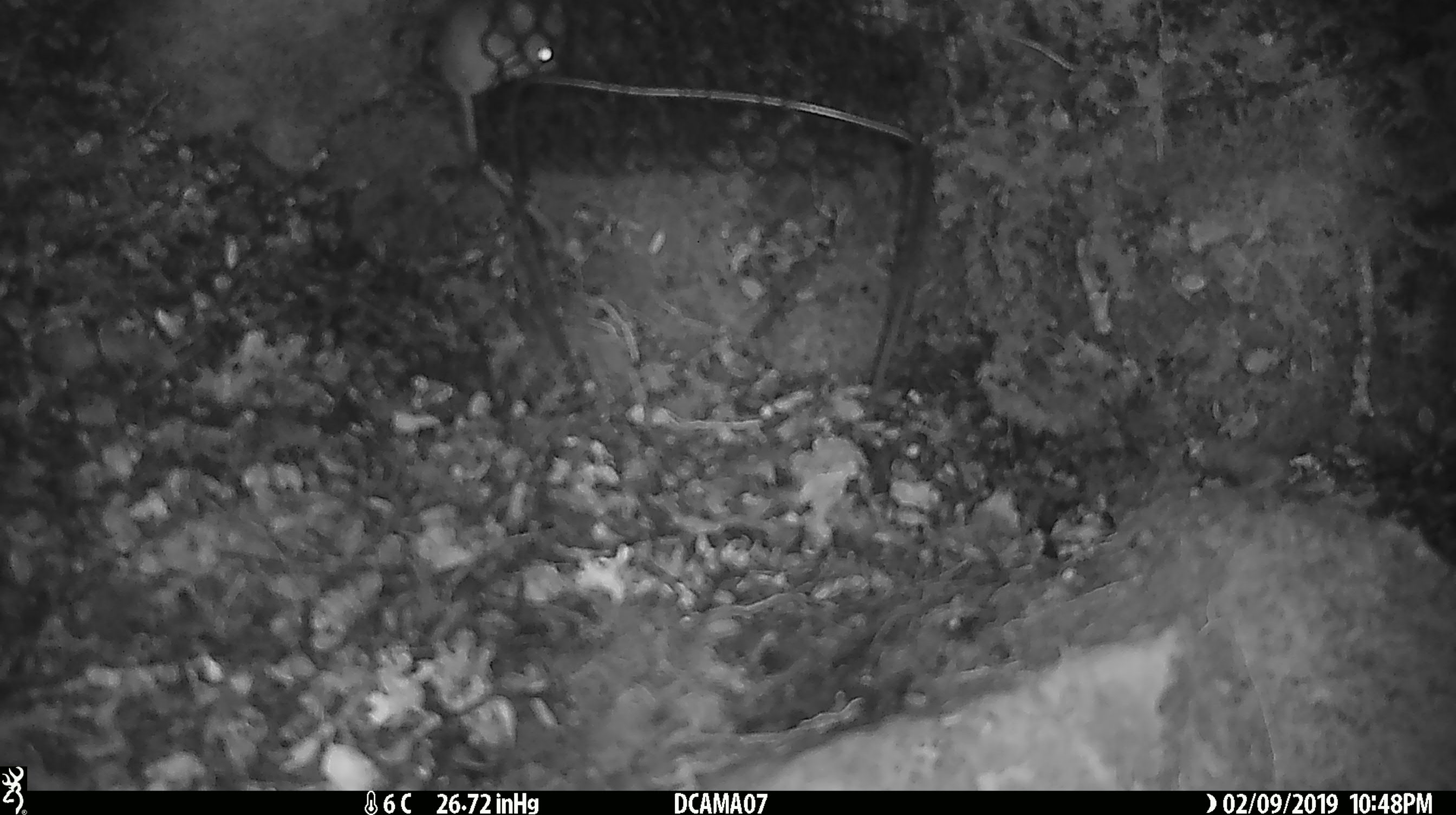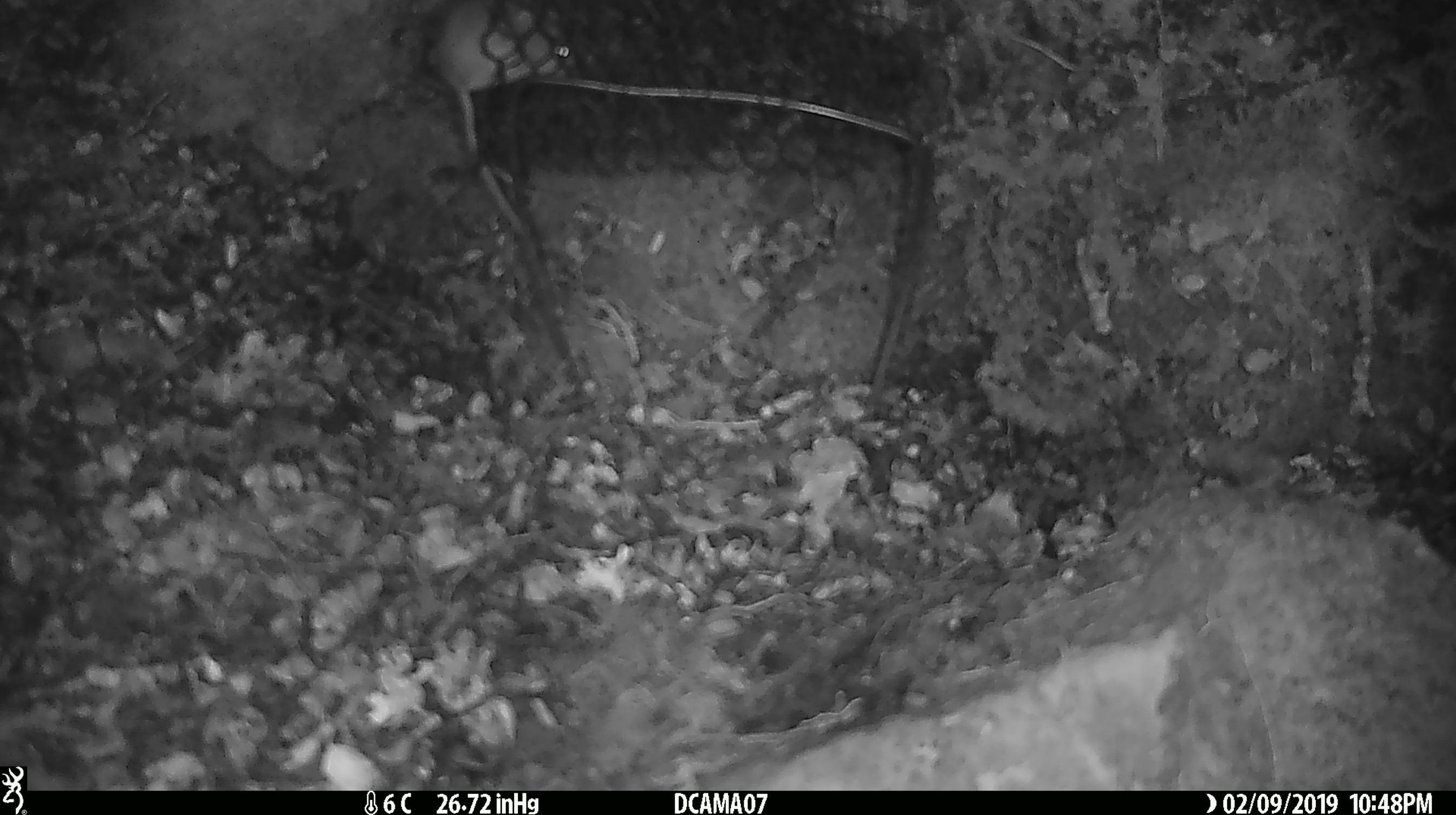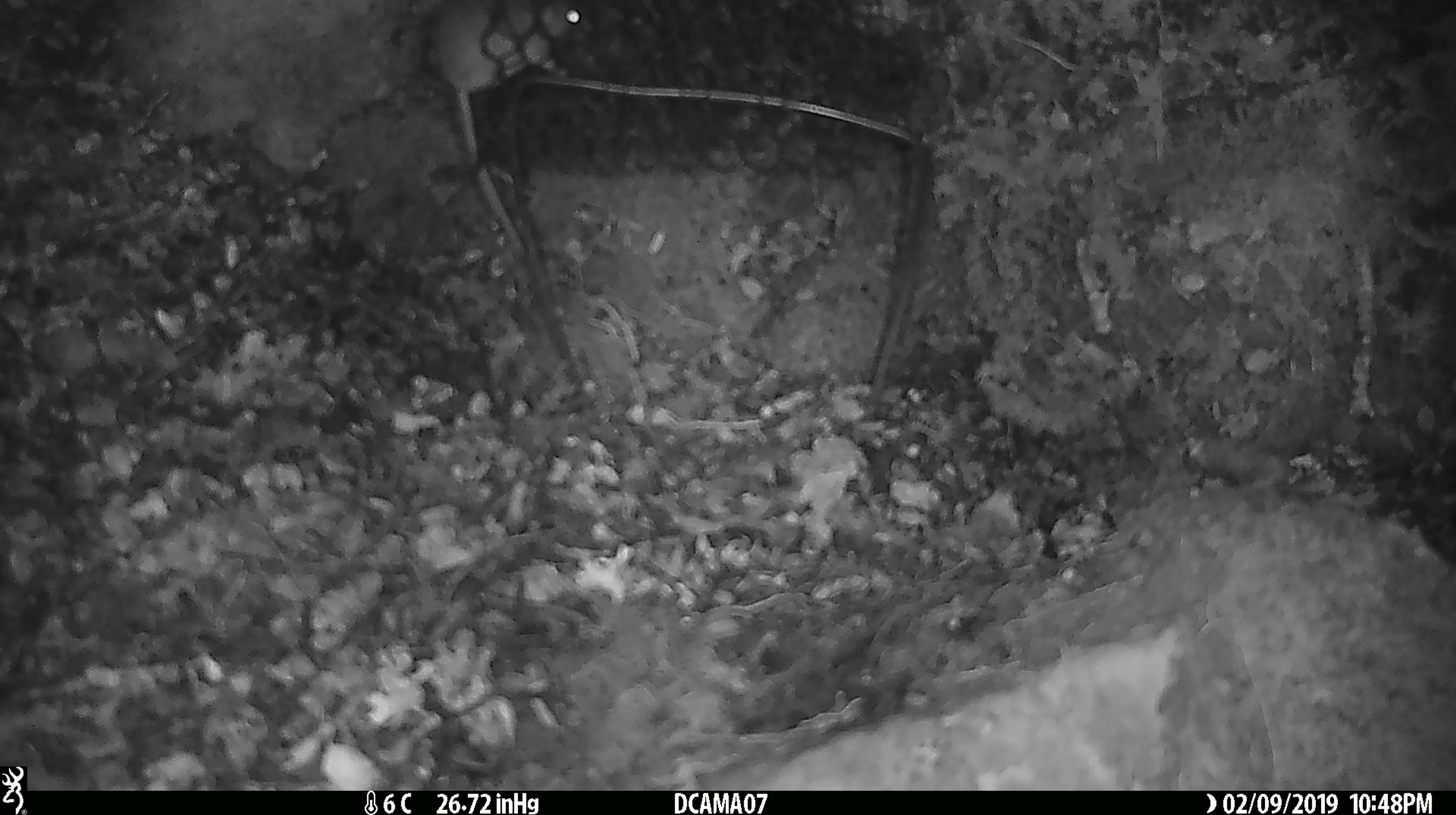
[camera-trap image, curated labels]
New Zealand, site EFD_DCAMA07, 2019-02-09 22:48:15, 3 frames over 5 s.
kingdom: Animalia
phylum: Chordata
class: Mammalia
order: Rodentia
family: Muridae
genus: Mus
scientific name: Mus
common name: mouse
Mouse (Mus).